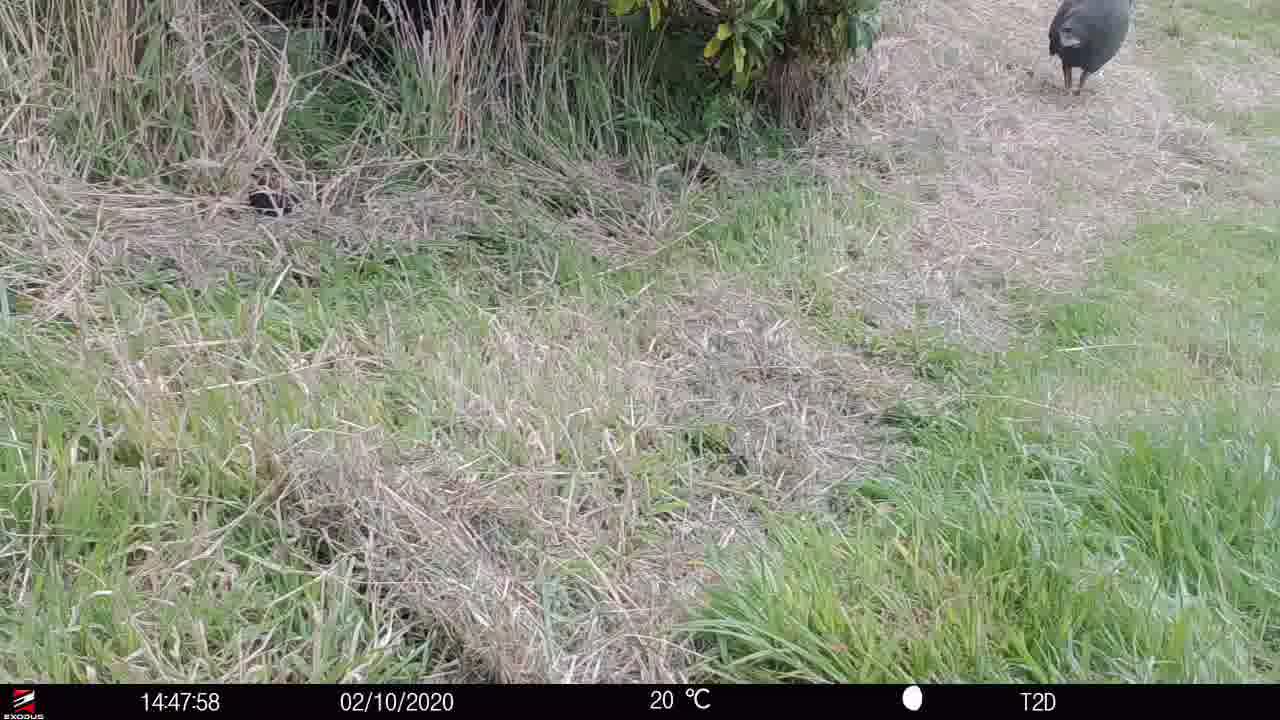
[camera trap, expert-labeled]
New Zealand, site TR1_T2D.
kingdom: Animalia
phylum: Chordata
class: Aves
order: Gruiformes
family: Rallidae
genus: Porphyrio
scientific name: Porphyrio mantelli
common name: takahe